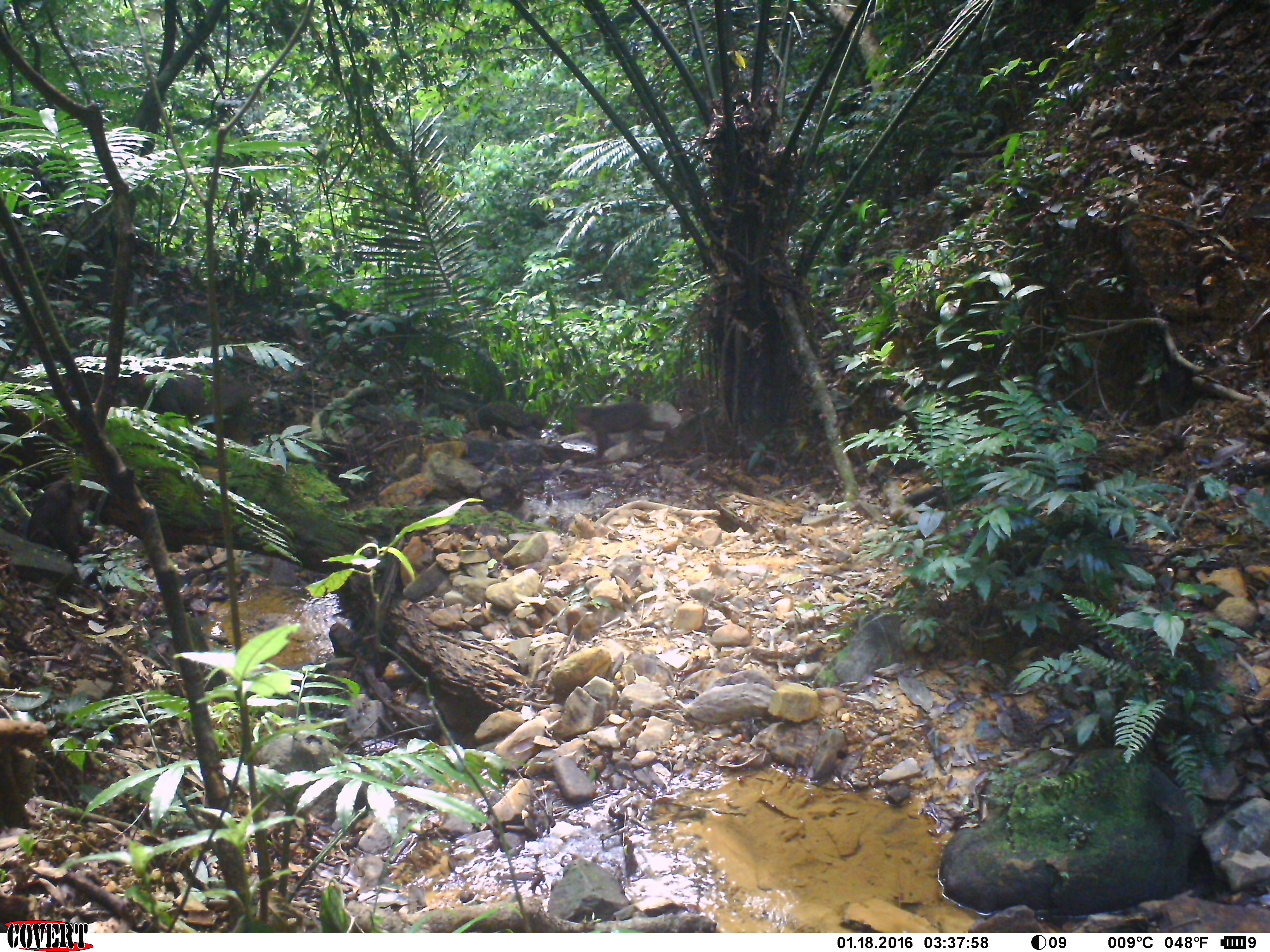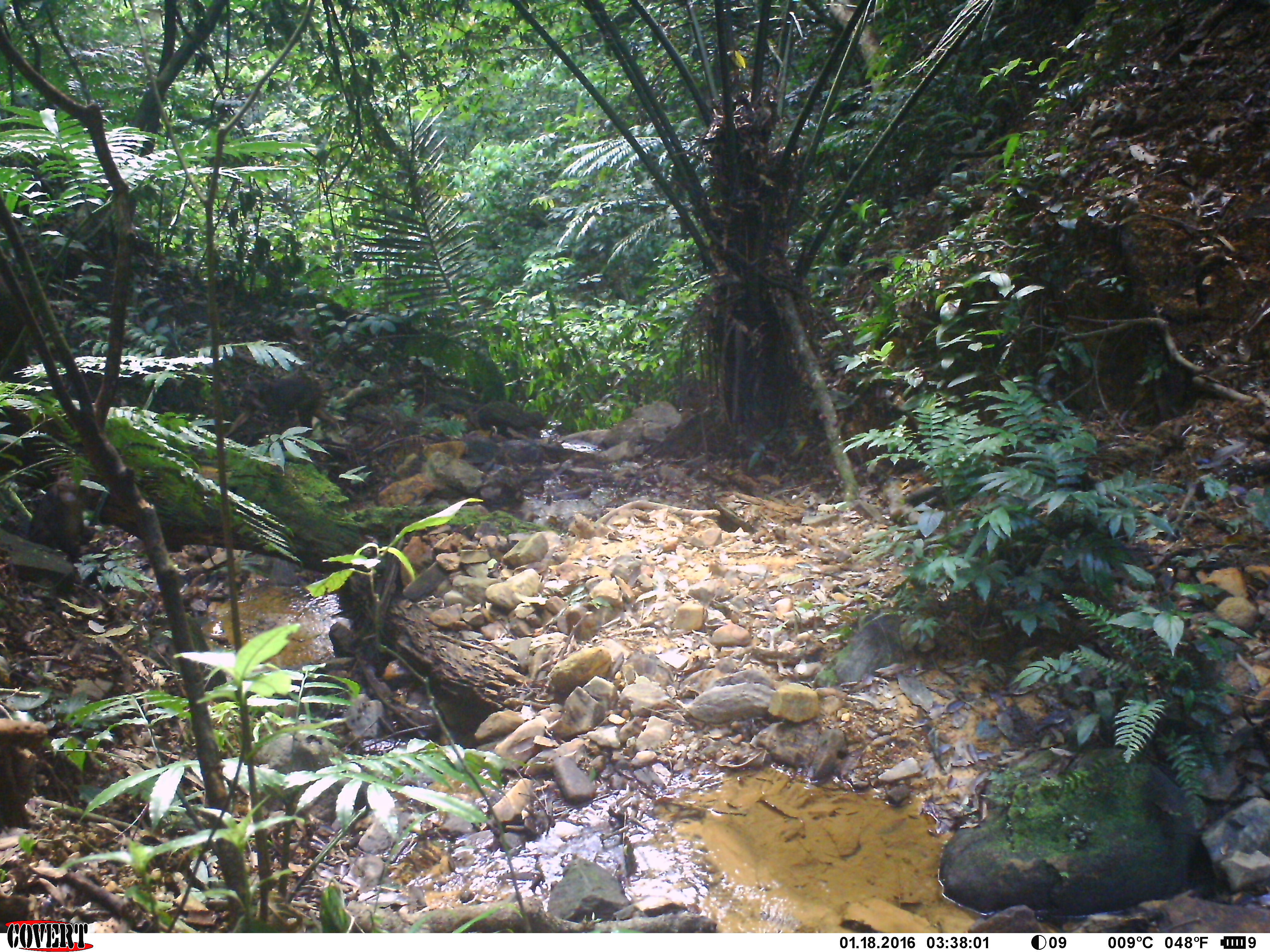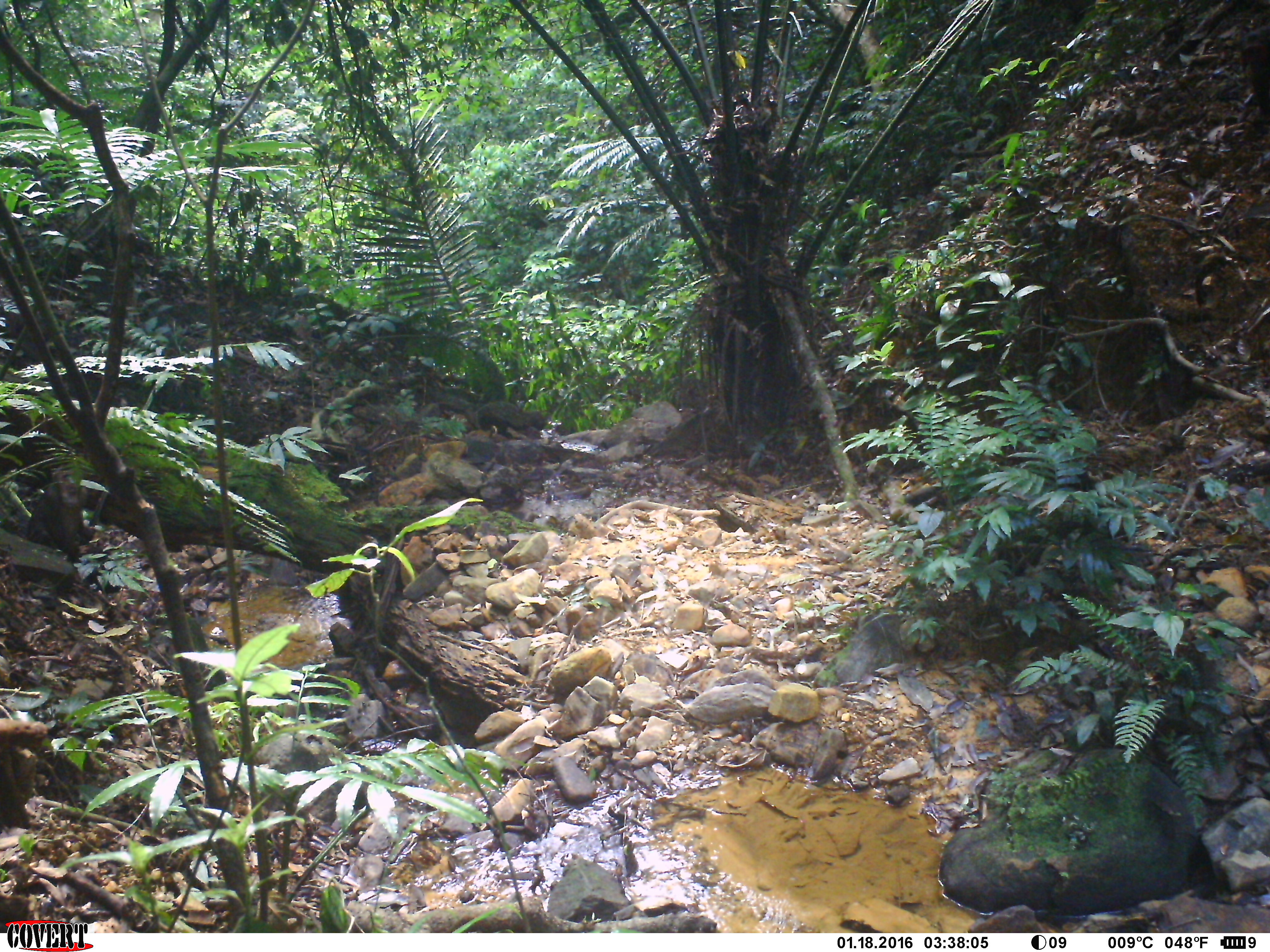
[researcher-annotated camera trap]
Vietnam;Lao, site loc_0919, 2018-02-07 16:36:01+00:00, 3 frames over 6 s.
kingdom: Animalia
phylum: Chordata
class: Mammalia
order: Primates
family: Cercopithecidae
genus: Macaca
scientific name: Macaca arctoides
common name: stump-tailed macaque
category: stump tailed macaque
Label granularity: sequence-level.